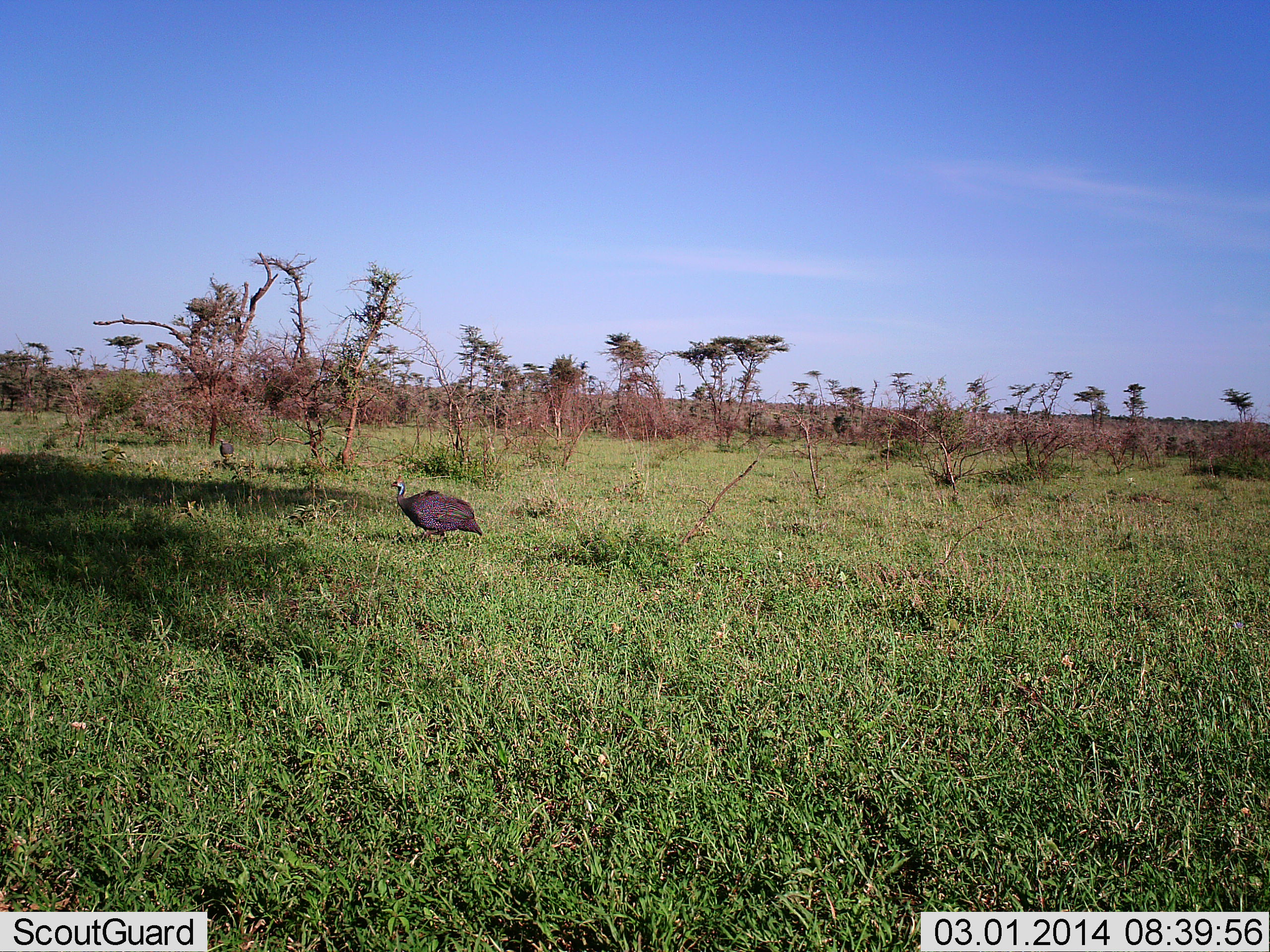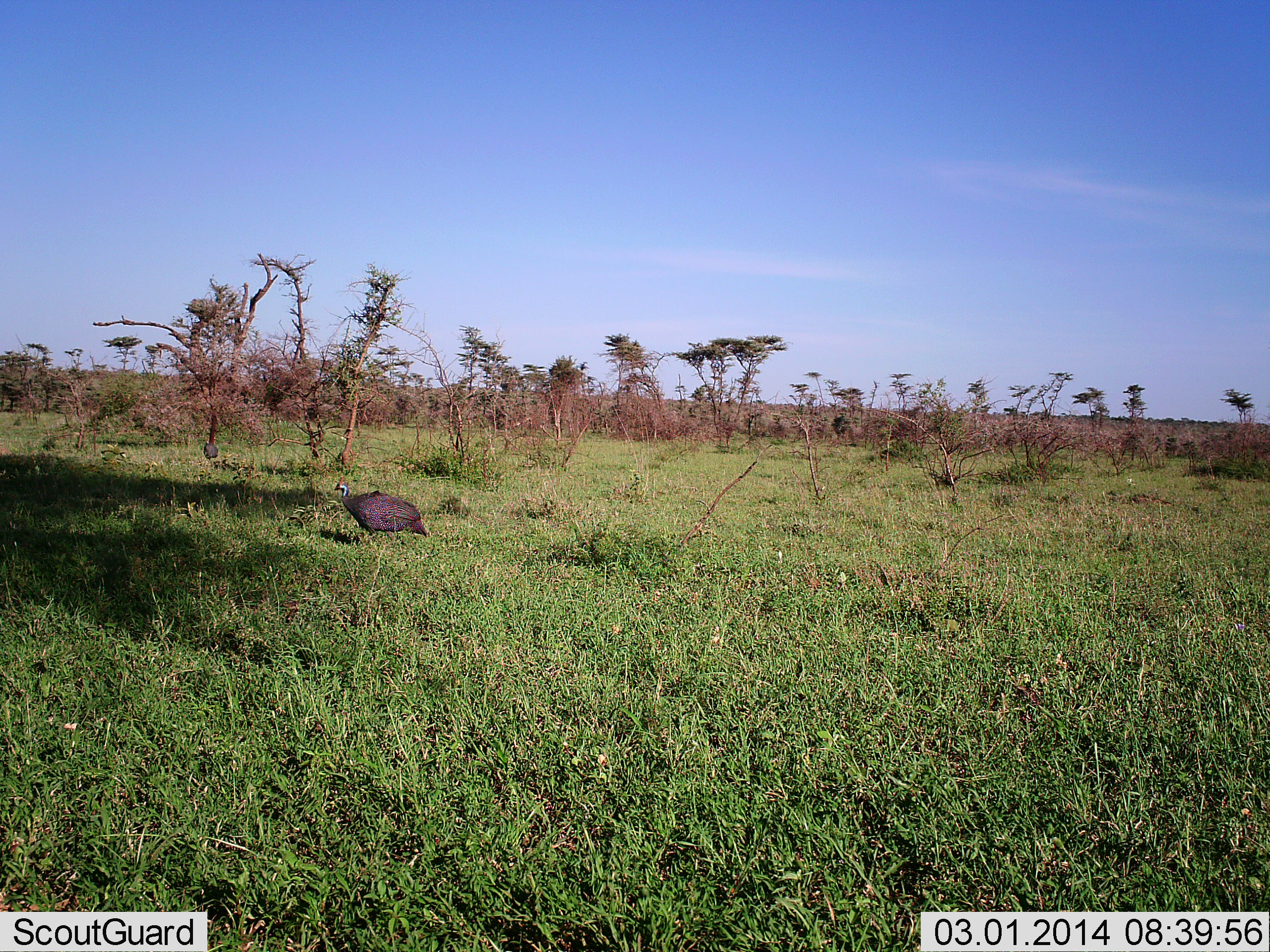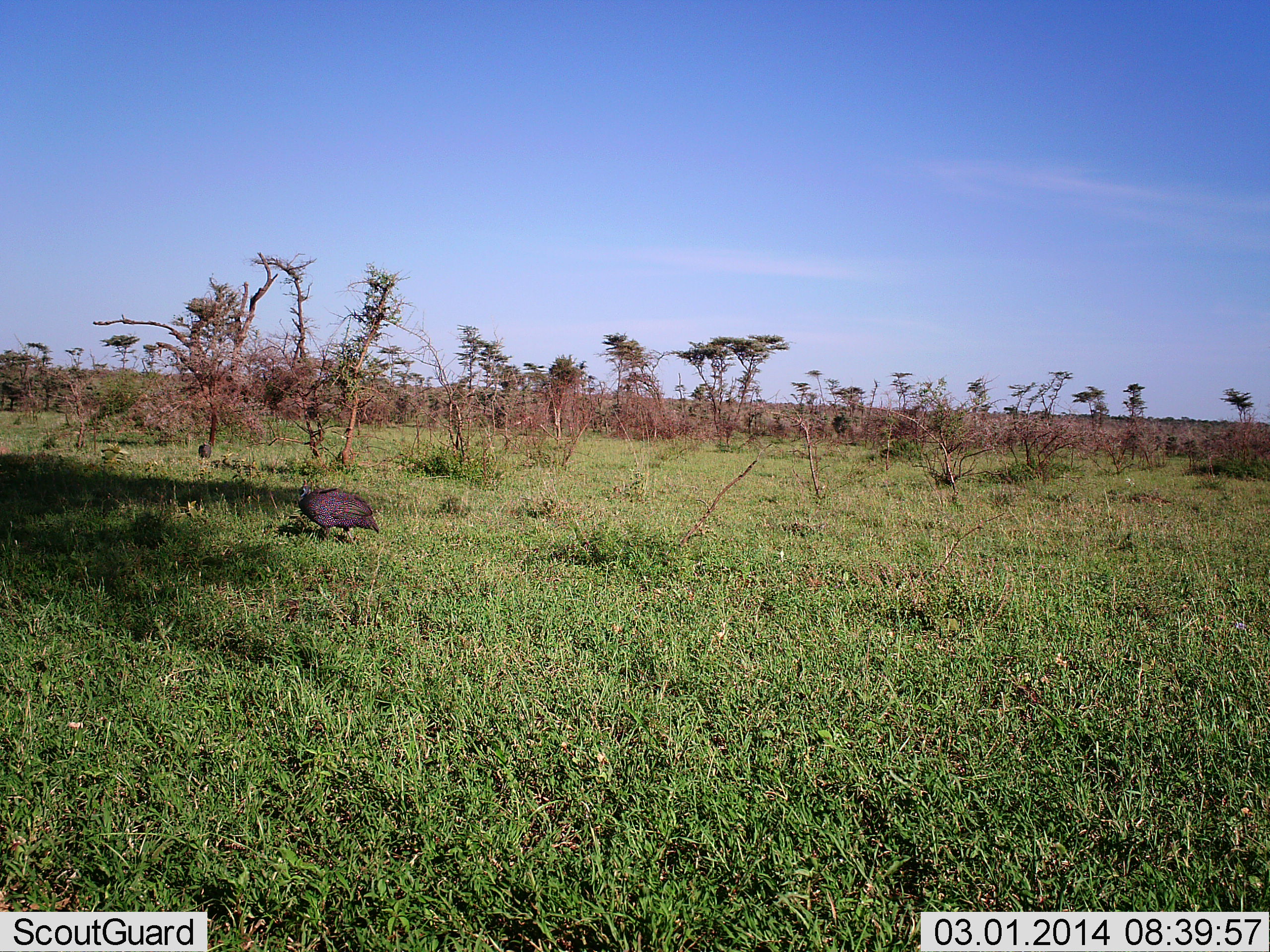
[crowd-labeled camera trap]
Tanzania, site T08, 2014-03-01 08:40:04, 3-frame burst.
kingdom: Animalia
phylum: Chordata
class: Aves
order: Galliformes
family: Numididae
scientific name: Numididae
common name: guinea fowl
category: guineafowl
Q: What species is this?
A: Guineafowl (guinea fowl) (Numididae).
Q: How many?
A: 2.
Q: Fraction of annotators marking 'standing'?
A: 20%.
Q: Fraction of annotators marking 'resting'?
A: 0%.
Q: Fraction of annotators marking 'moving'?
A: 80%.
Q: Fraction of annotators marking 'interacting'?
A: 0%.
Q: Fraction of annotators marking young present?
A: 0%.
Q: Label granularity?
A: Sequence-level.